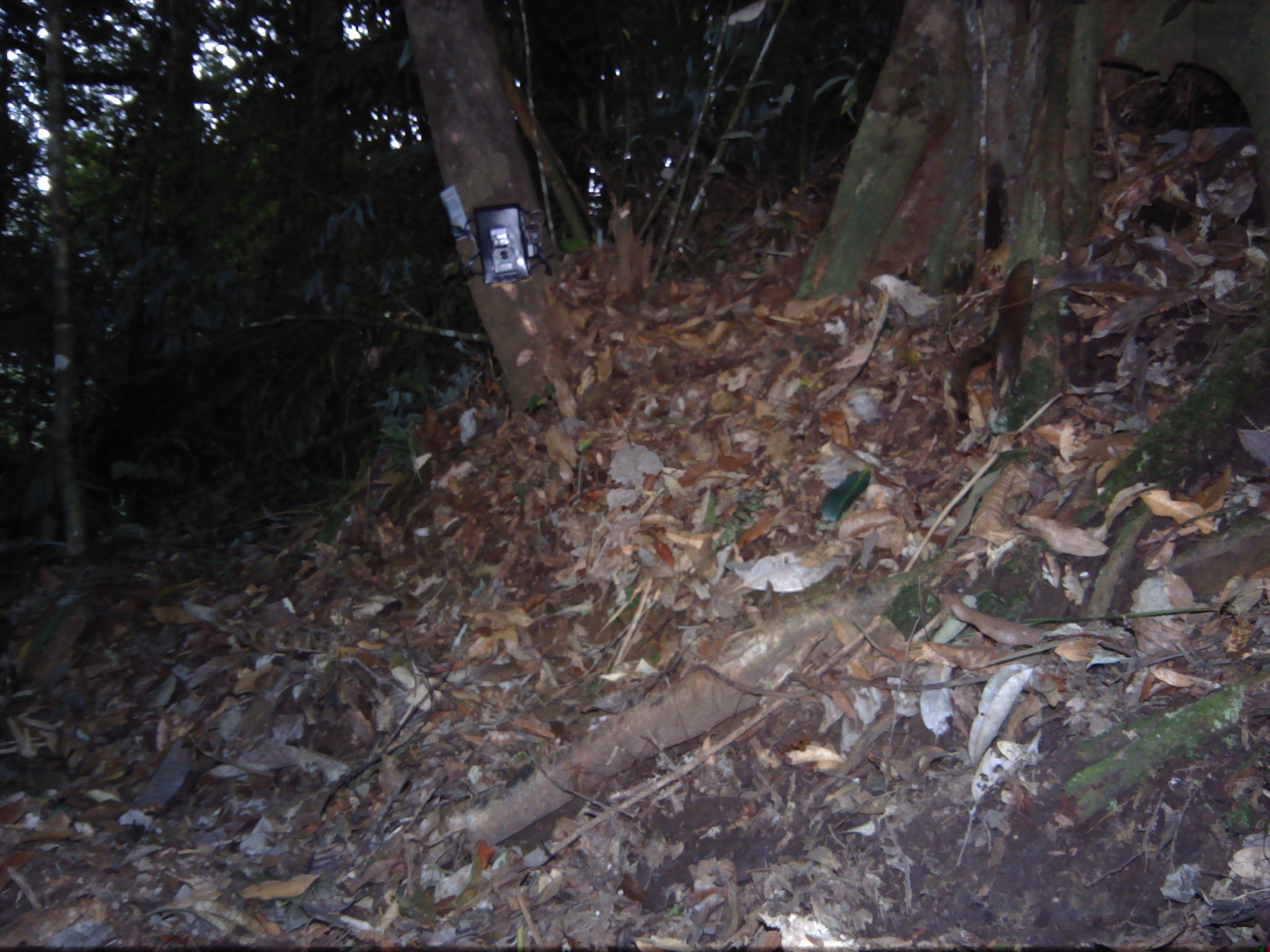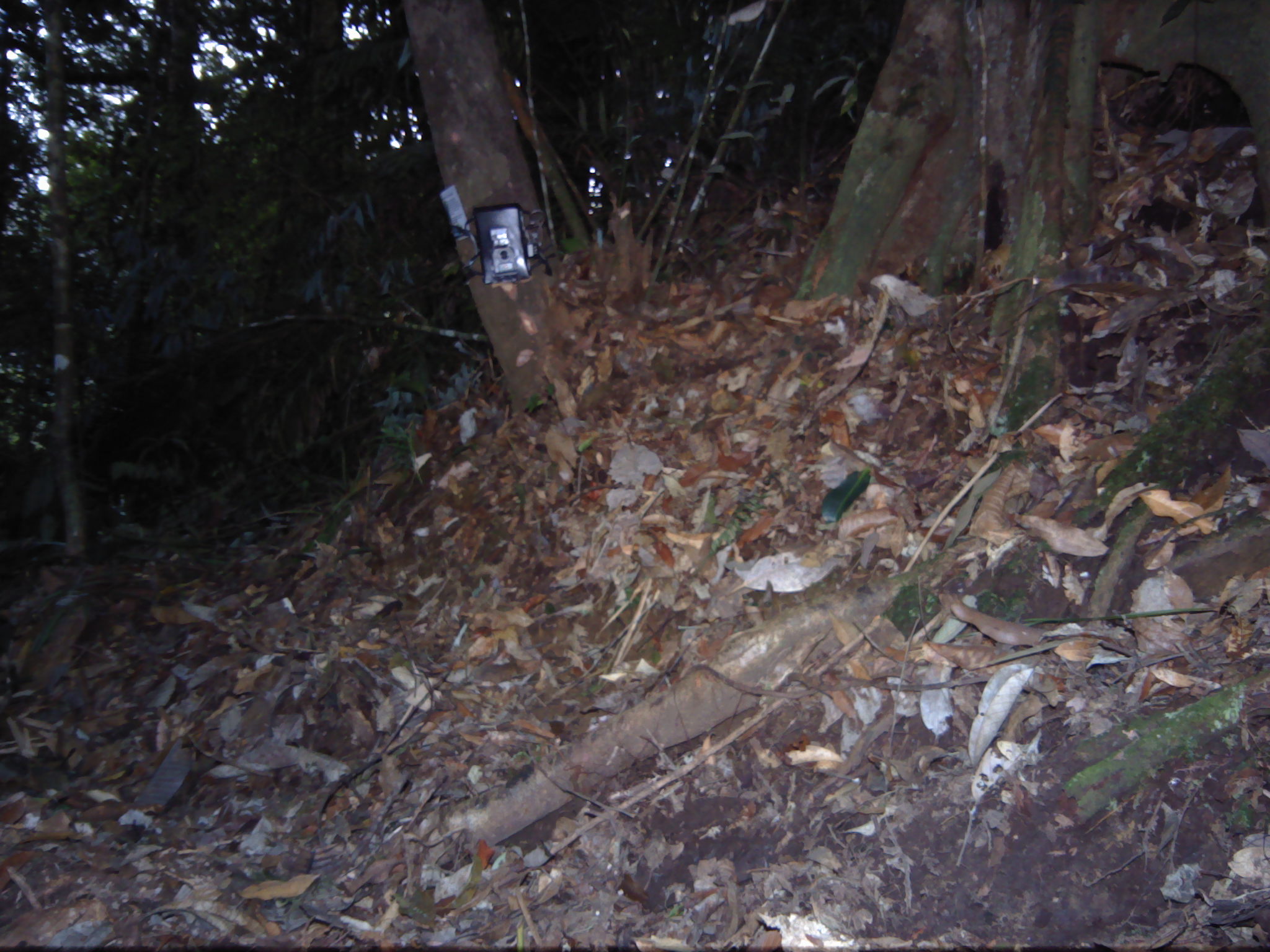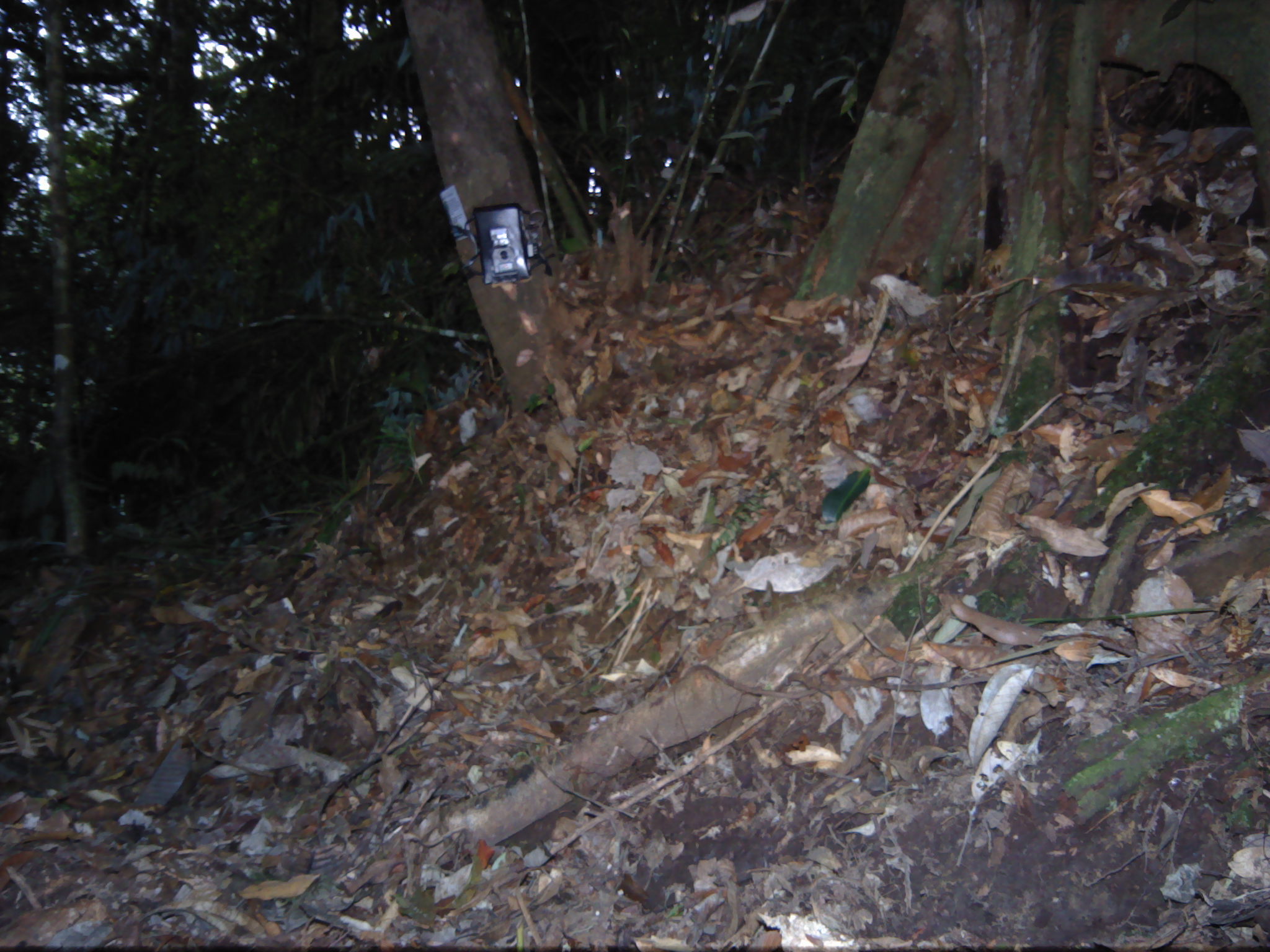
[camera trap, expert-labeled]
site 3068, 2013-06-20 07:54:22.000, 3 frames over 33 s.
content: unidentified animal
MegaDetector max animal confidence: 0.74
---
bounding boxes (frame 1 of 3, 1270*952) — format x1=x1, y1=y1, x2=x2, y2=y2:
unknown: x1=950, y1=259, x2=1036, y2=423